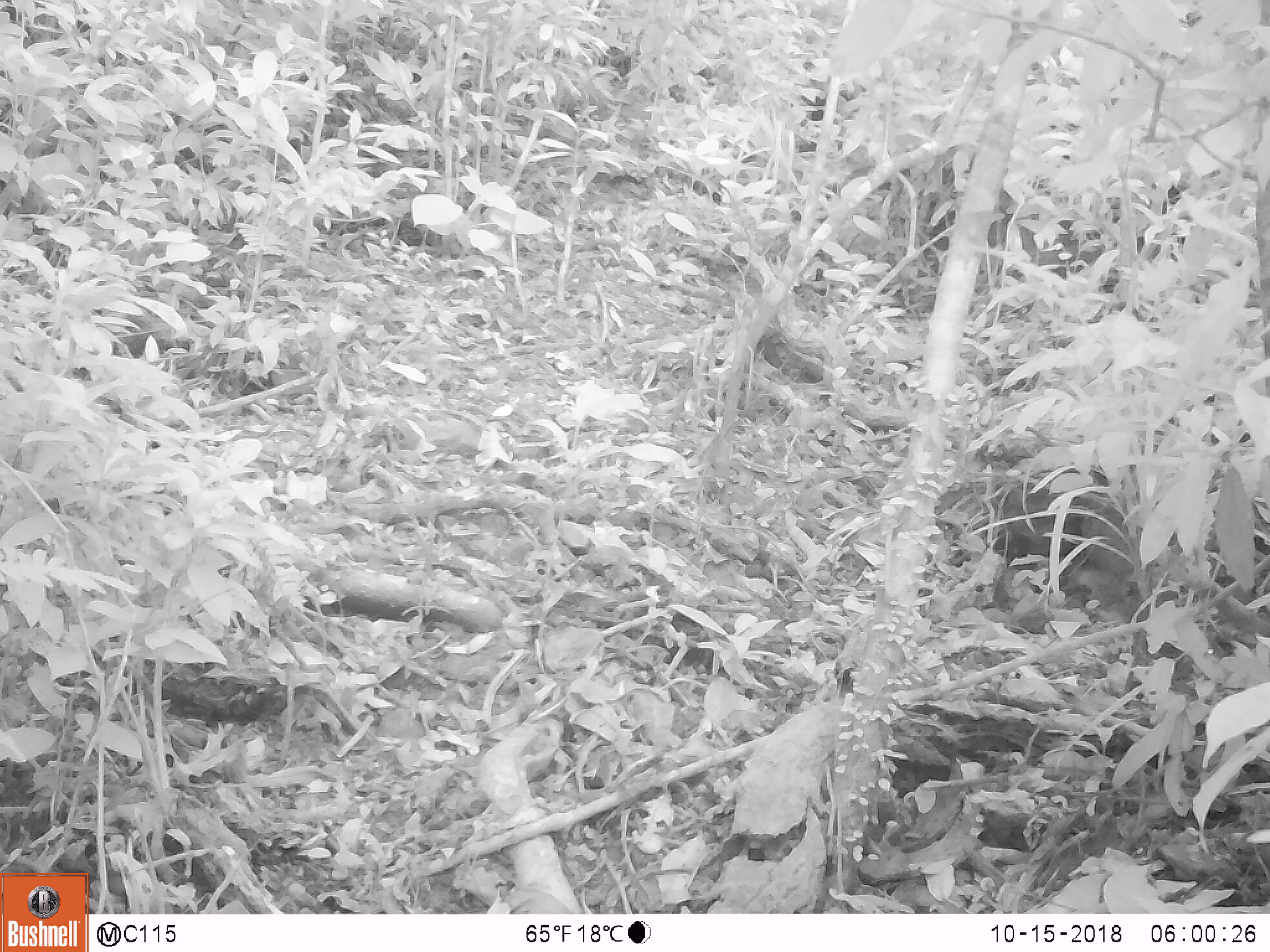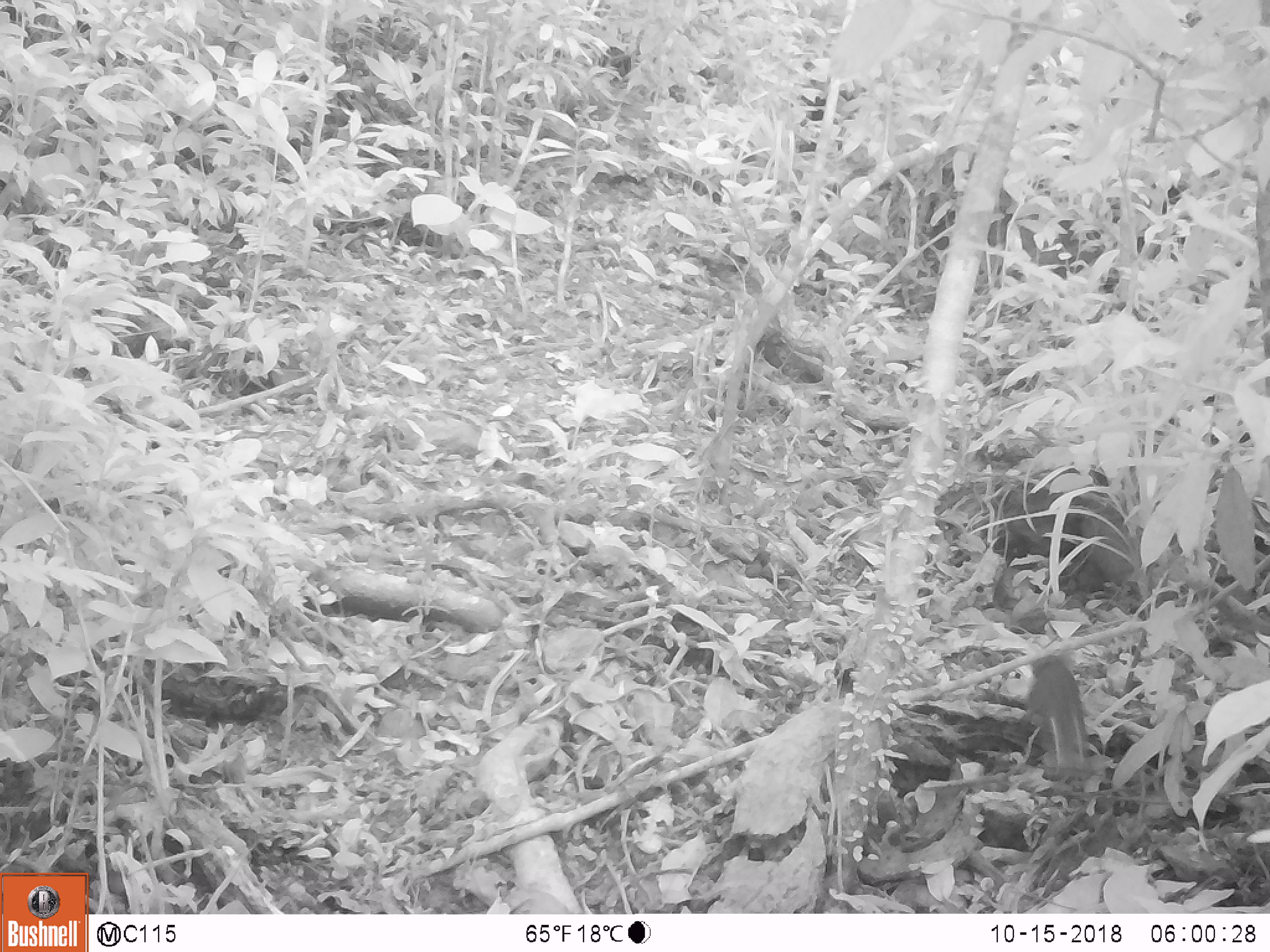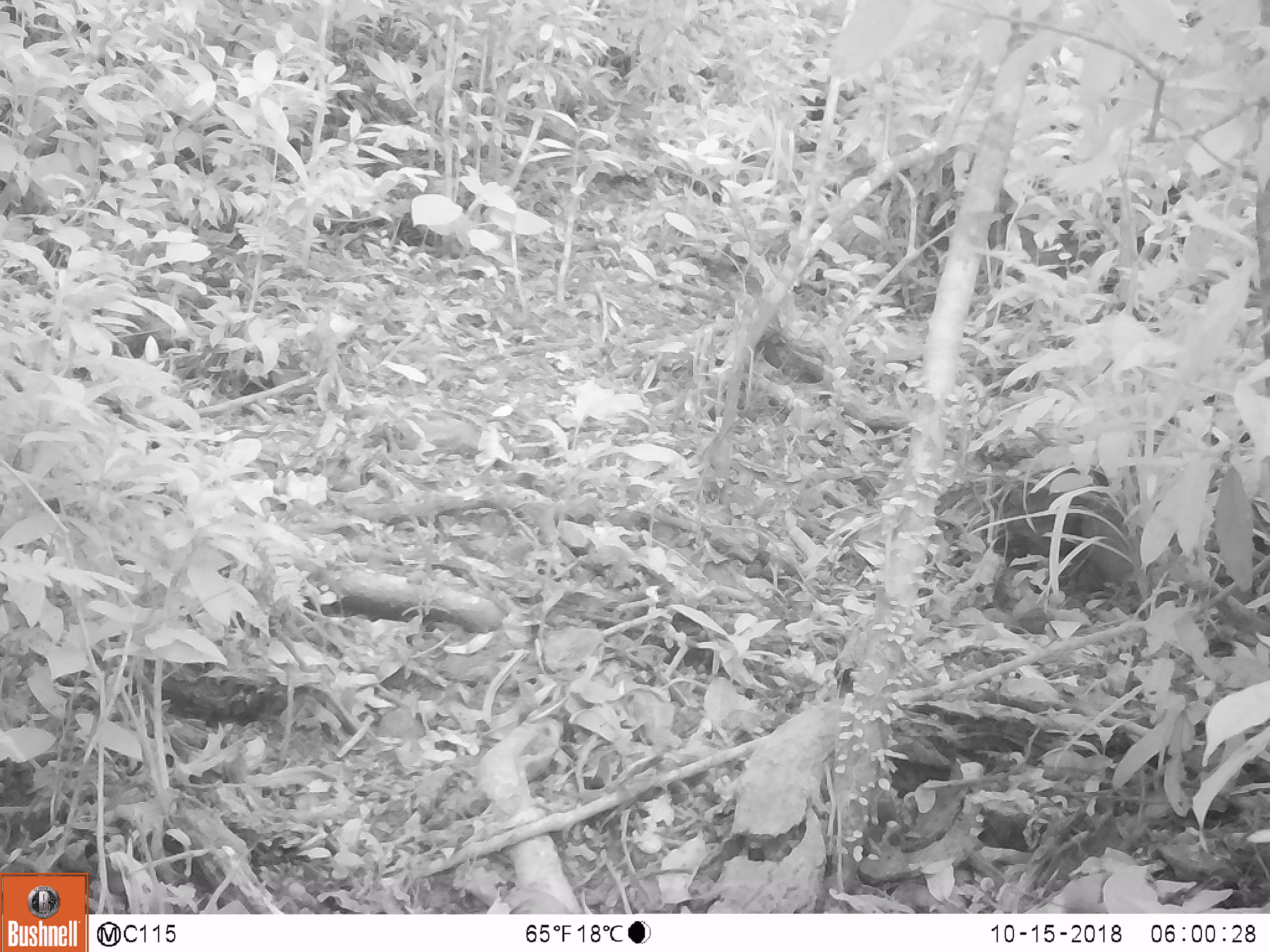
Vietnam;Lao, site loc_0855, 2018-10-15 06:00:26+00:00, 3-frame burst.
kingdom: Animalia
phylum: Chordata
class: Mammalia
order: Rodentia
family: Sciuridae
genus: Dremomys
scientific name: Dremomys rufigenis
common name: red-cheeked squirrel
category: red cheeked squirrel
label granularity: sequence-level